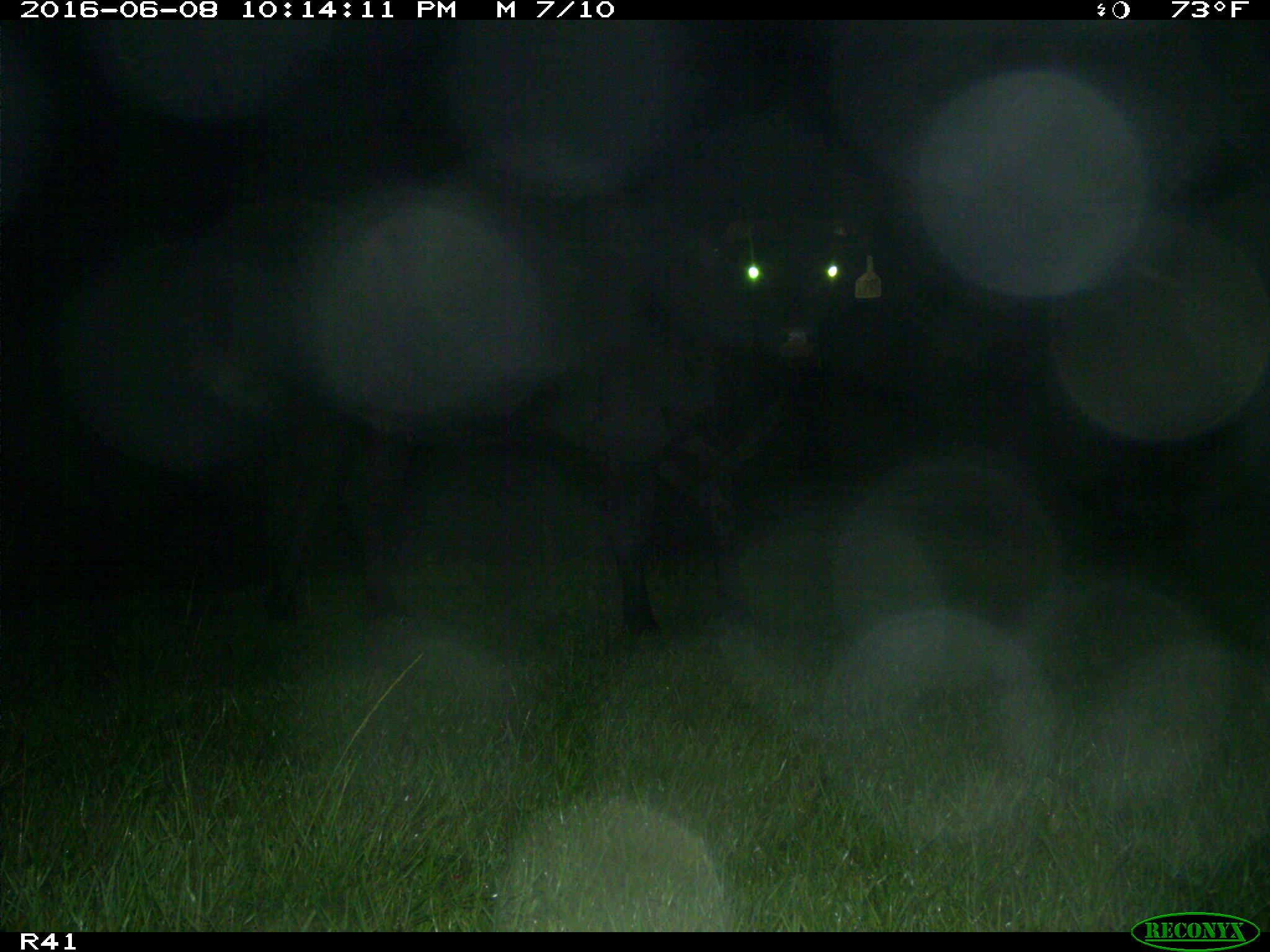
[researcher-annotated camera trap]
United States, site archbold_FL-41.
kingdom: Animalia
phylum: Chordata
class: Mammalia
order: Artiodactyla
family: Bovidae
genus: Bos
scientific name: Bos taurus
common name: domestic cow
Bos taurus (domestic cow).